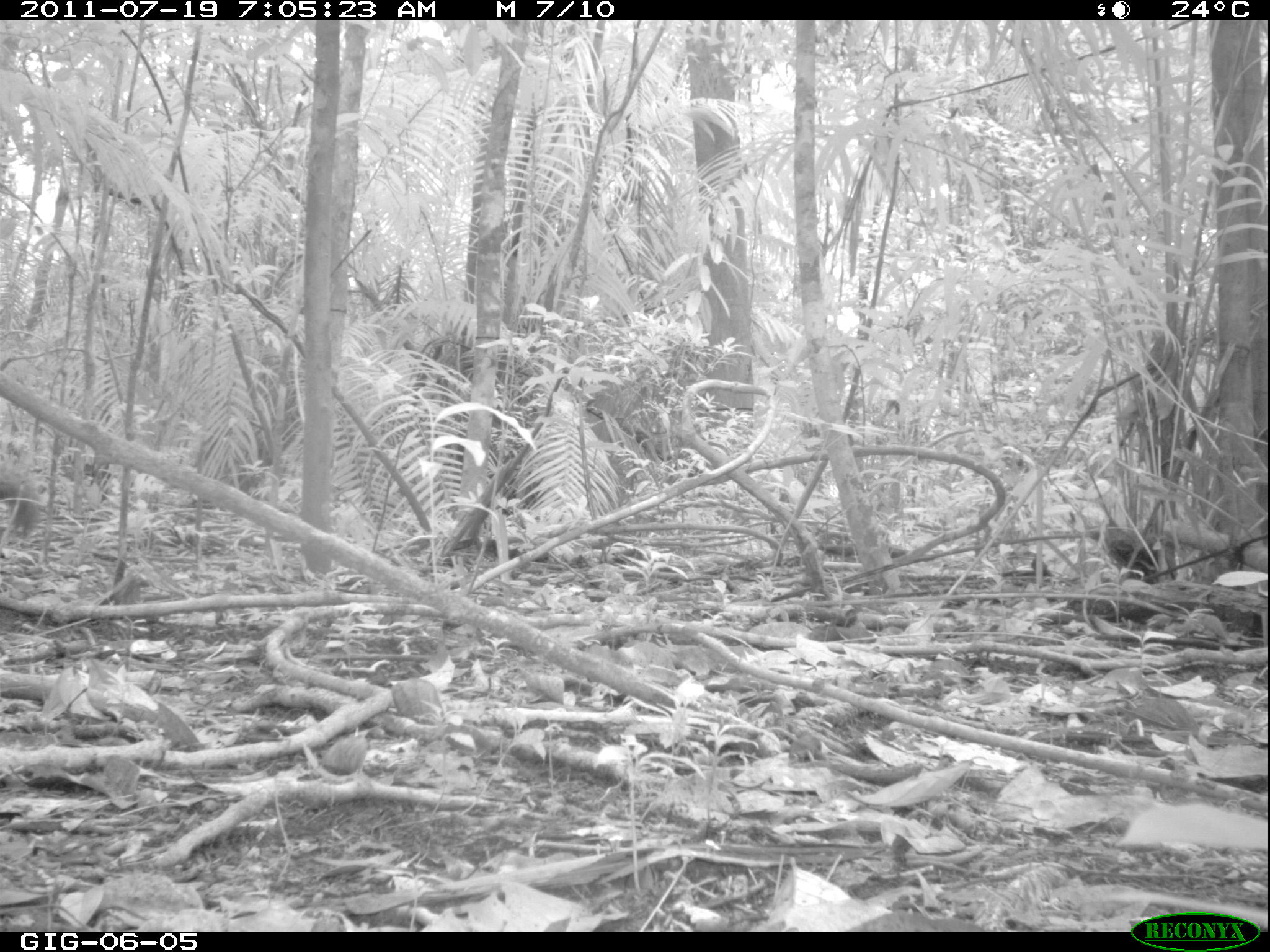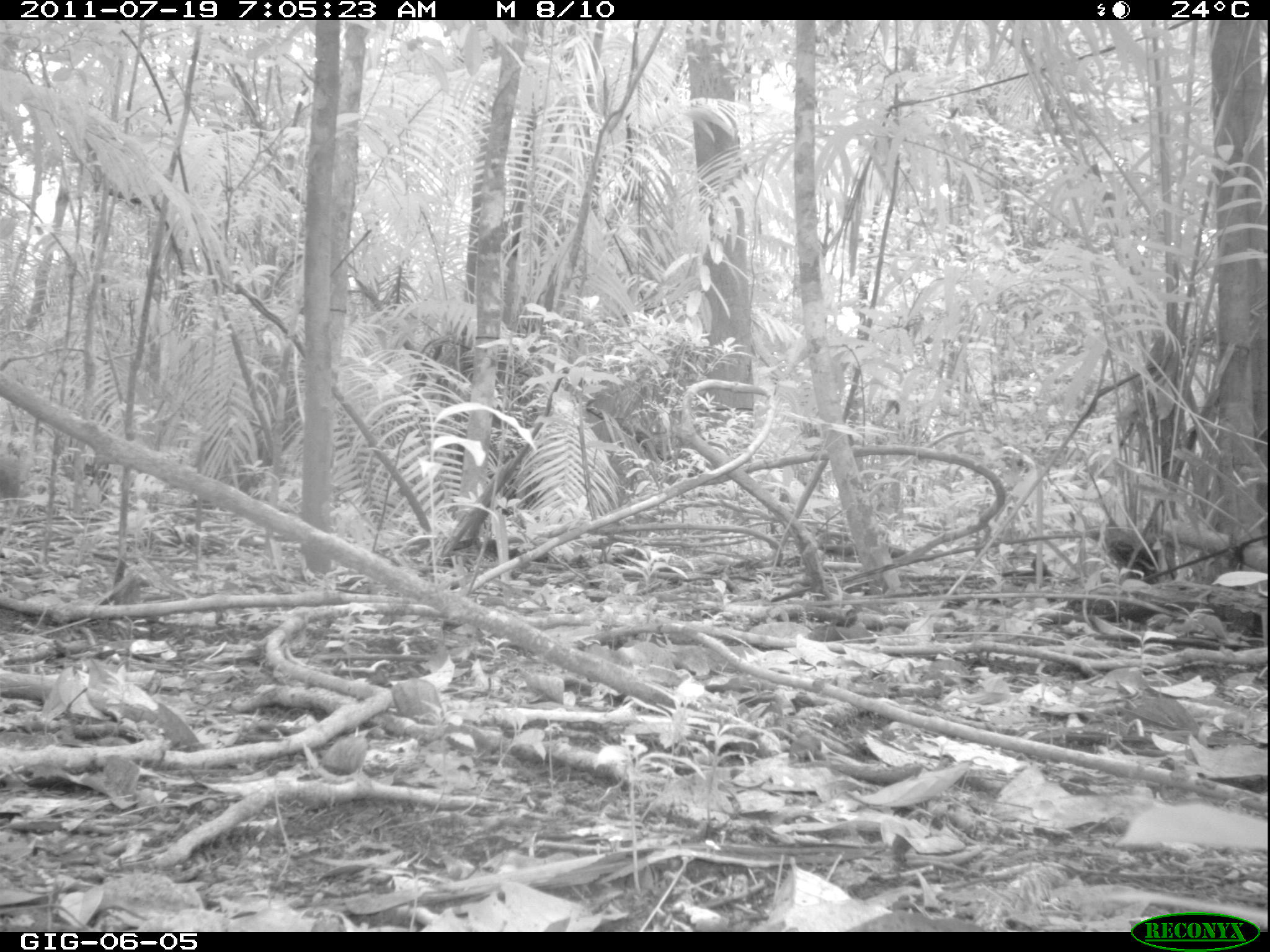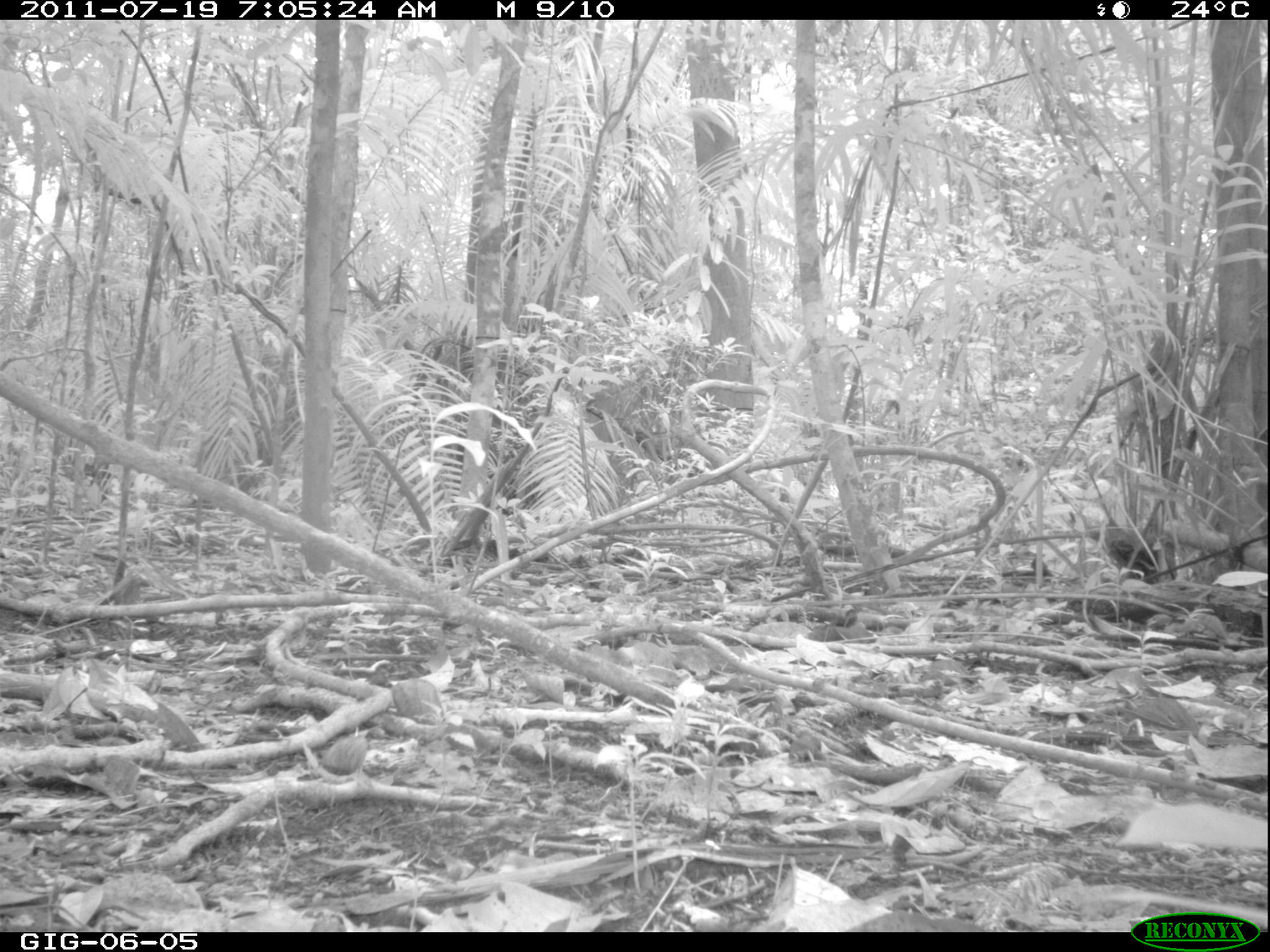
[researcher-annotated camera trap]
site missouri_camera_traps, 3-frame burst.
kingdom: Animalia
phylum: Chordata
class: Mammalia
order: Rodentia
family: Sciuridae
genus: Tamiasciurus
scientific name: Tamiasciurus hudsonicus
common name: red squirrel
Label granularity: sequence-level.